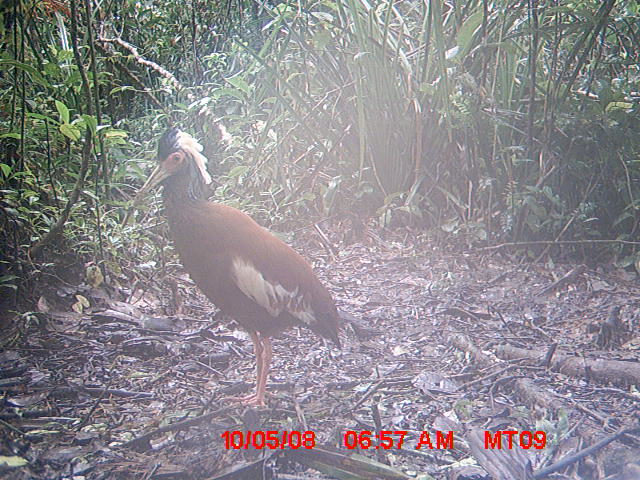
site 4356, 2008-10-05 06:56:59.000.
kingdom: Animalia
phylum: Chordata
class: Aves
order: Pelecaniformes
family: Threskiornithidae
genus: Lophotibis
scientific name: Lophotibis cristata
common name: madagascan ibis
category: lophotibis cristataa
Lophotibis cristataa (madagascan ibis) (Lophotibis cristata), count 2.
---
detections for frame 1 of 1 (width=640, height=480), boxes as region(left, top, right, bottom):
lophotibis cristataa: region(133, 123, 342, 408)